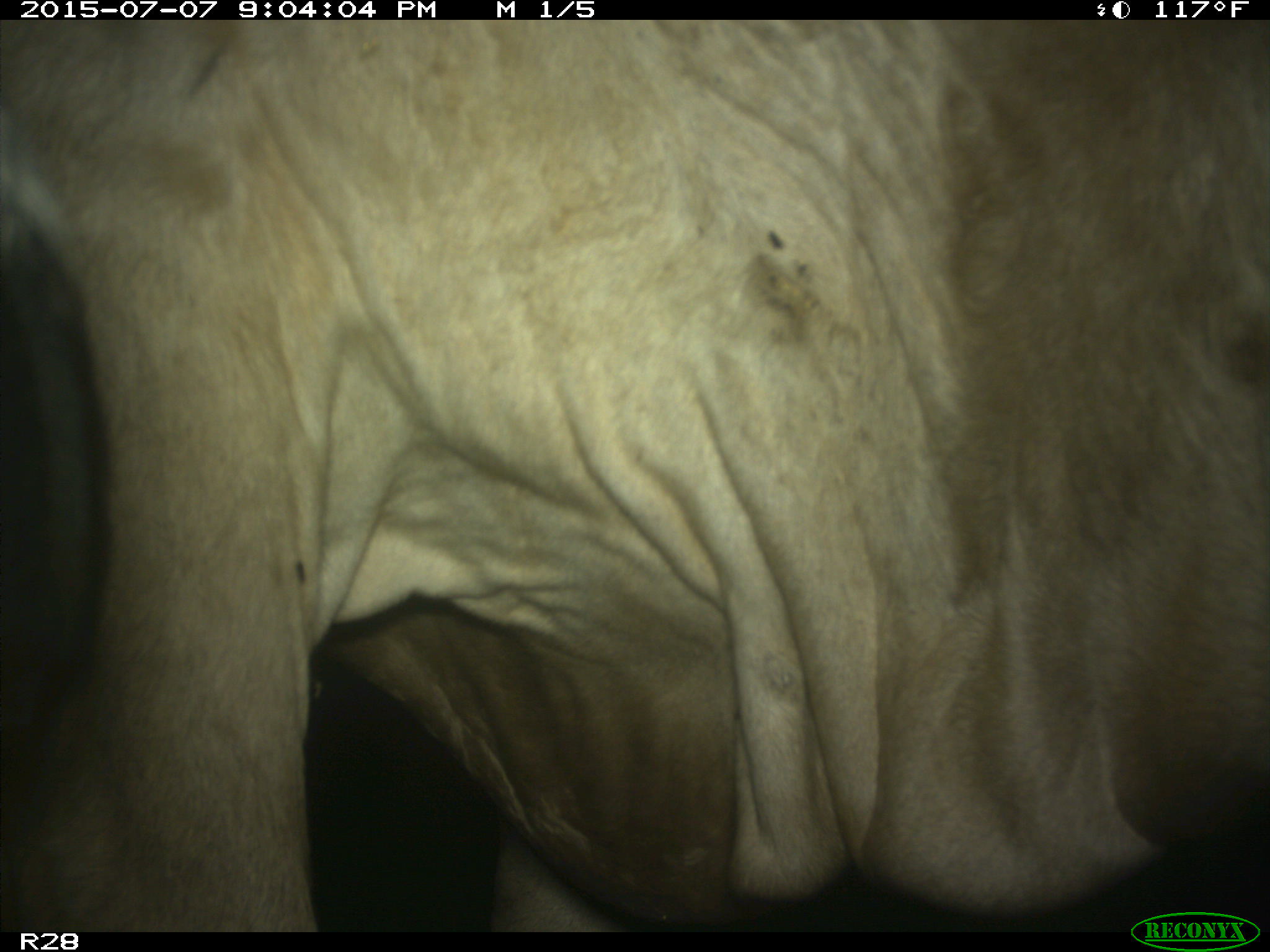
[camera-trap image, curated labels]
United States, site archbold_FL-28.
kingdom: Animalia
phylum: Chordata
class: Mammalia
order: Artiodactyla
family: Bovidae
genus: Bos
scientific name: Bos taurus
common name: domestic cow